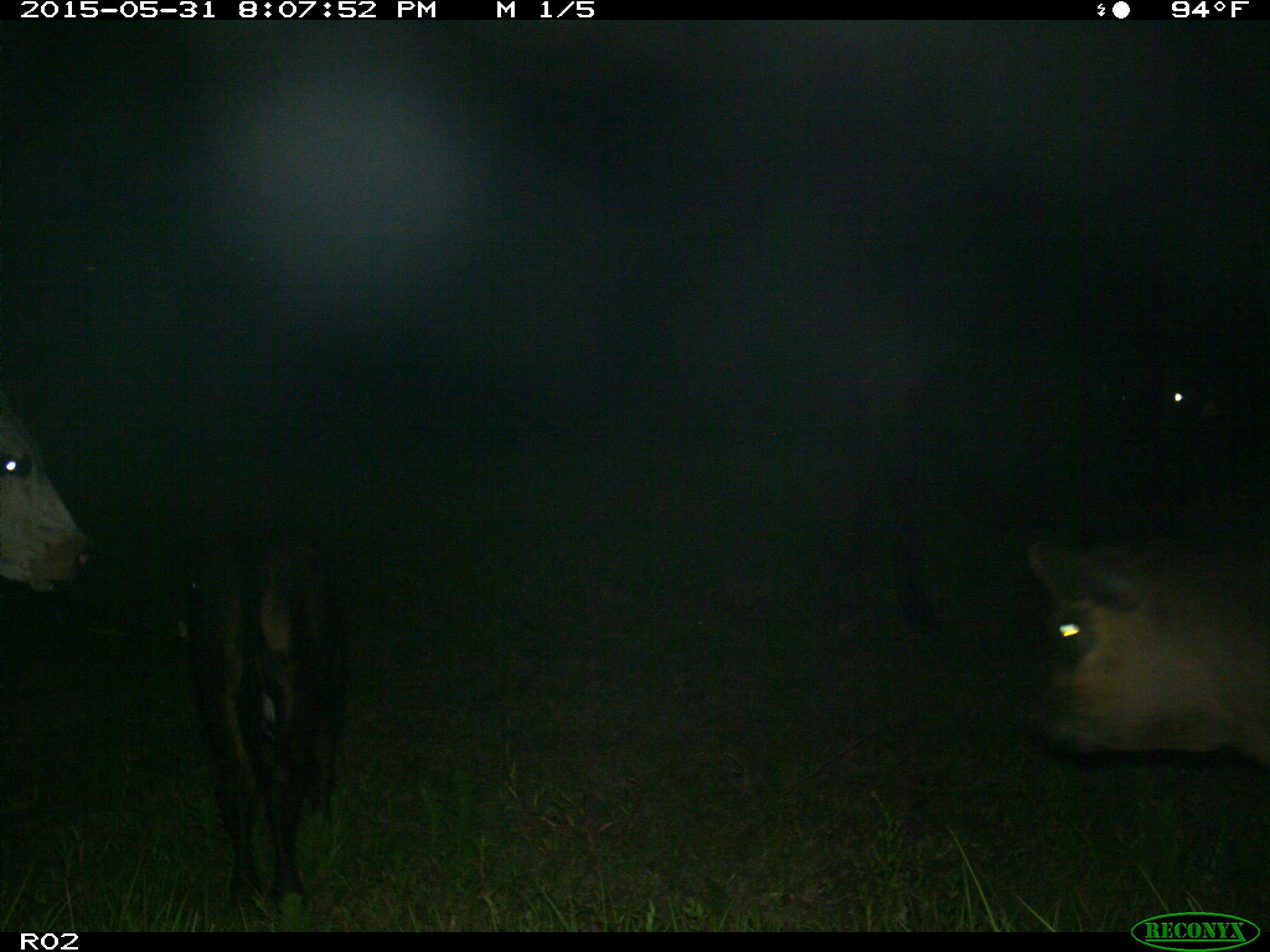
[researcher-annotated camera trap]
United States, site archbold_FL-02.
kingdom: Animalia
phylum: Chordata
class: Mammalia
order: Artiodactyla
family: Bovidae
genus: Bos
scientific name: Bos taurus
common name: domestic cow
Bos taurus (domestic cow).